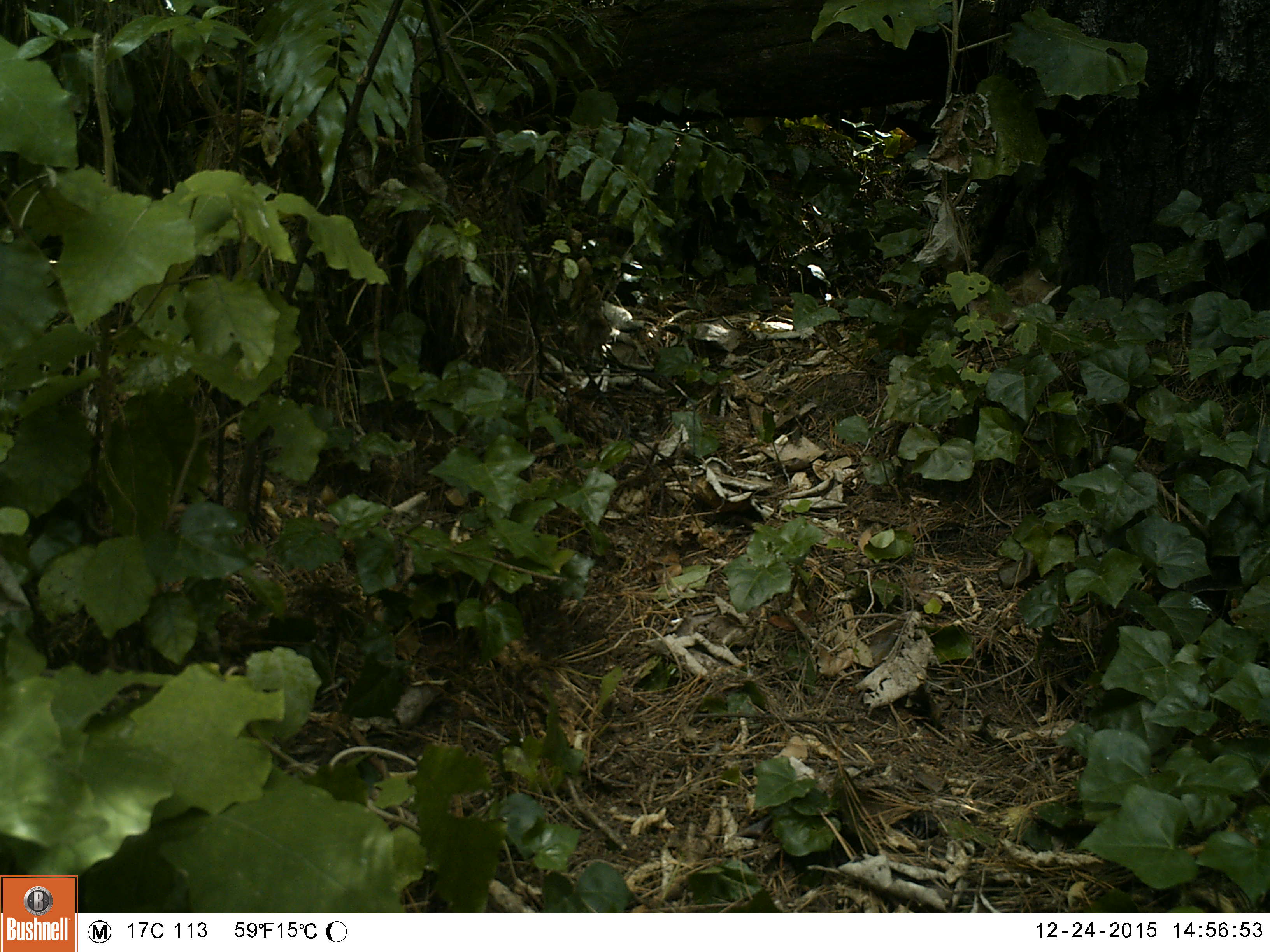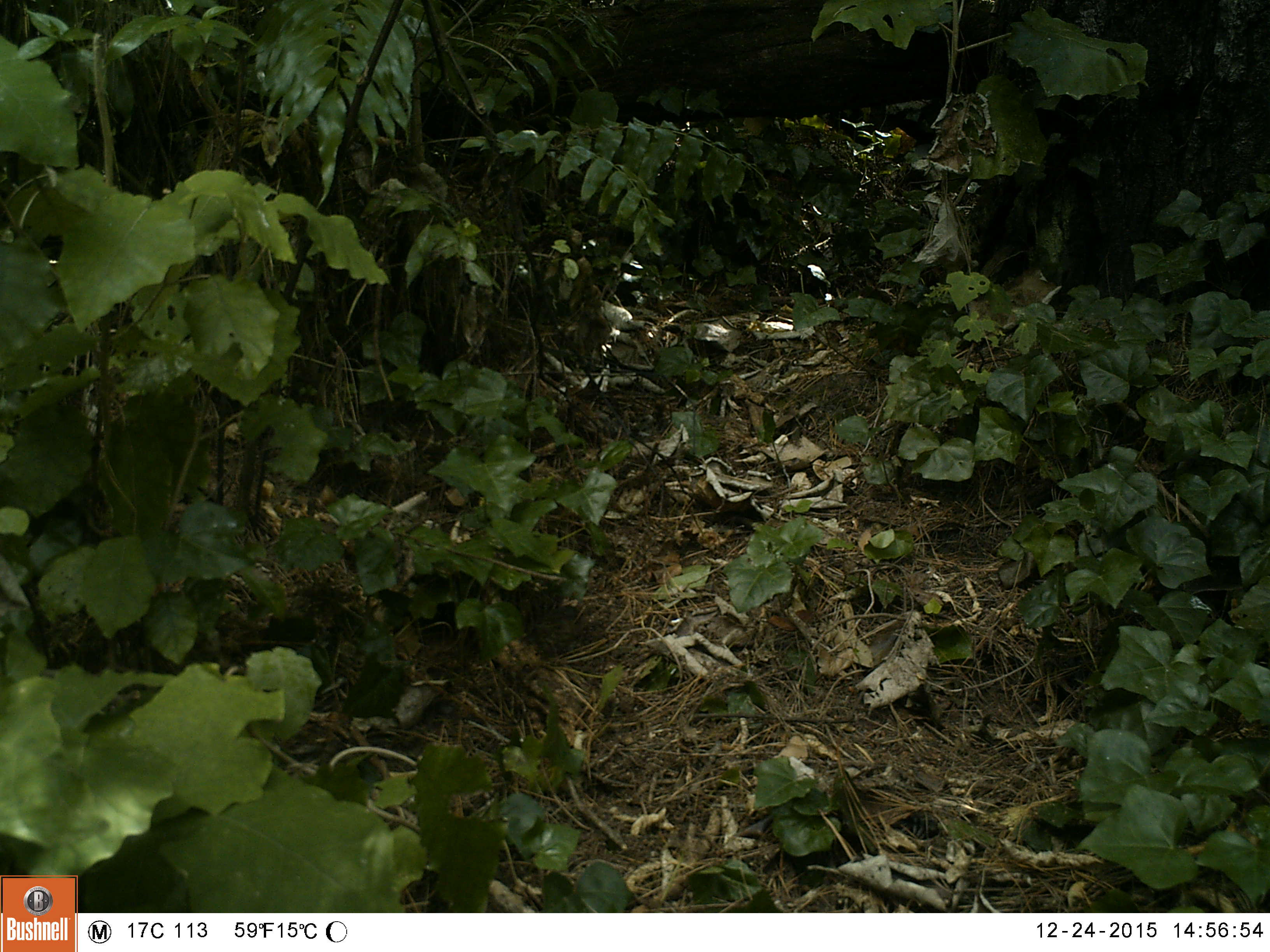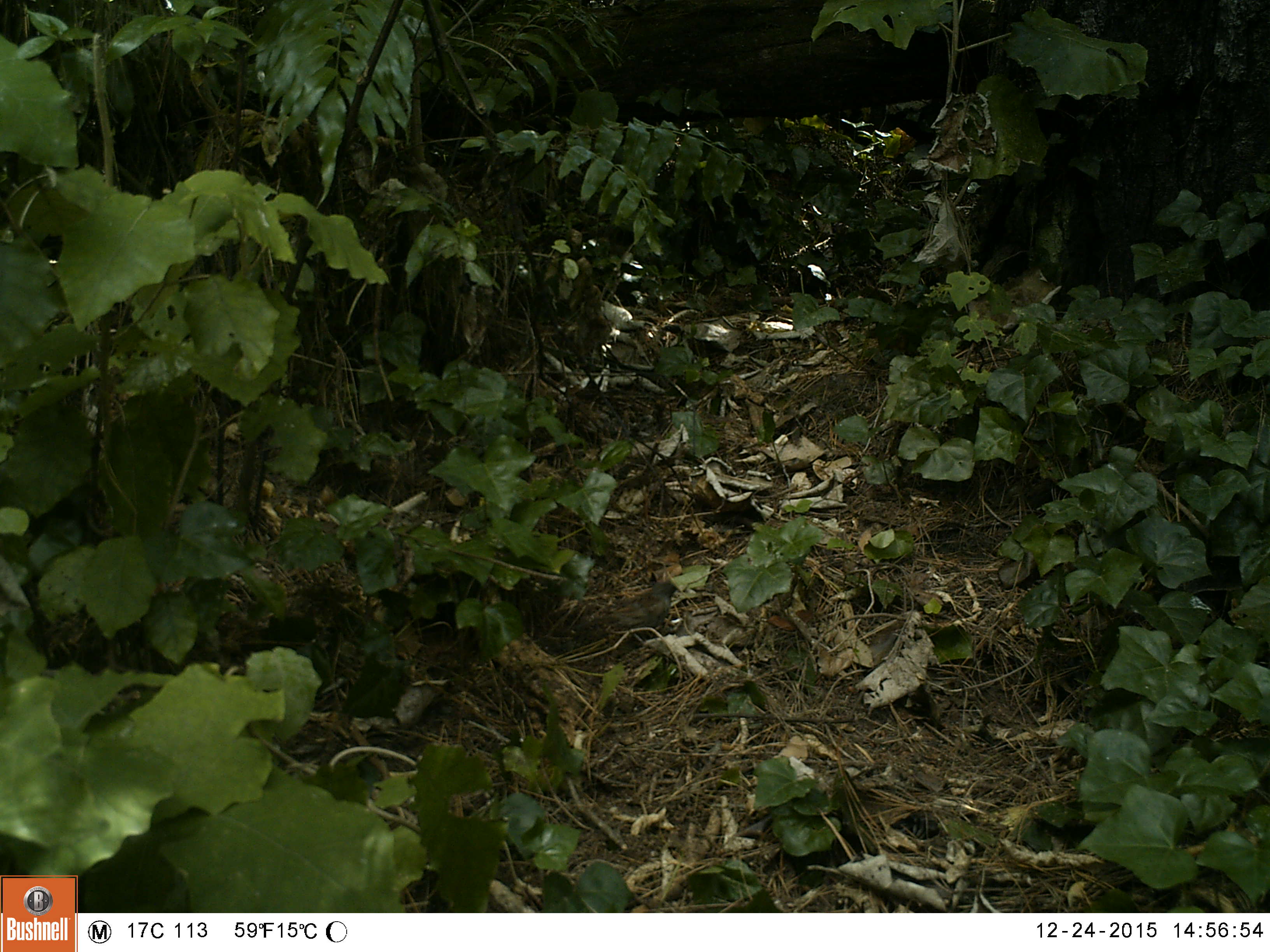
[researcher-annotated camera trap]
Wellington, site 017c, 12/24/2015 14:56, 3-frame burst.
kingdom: Animalia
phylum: Chordata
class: Aves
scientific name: Aves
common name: bird